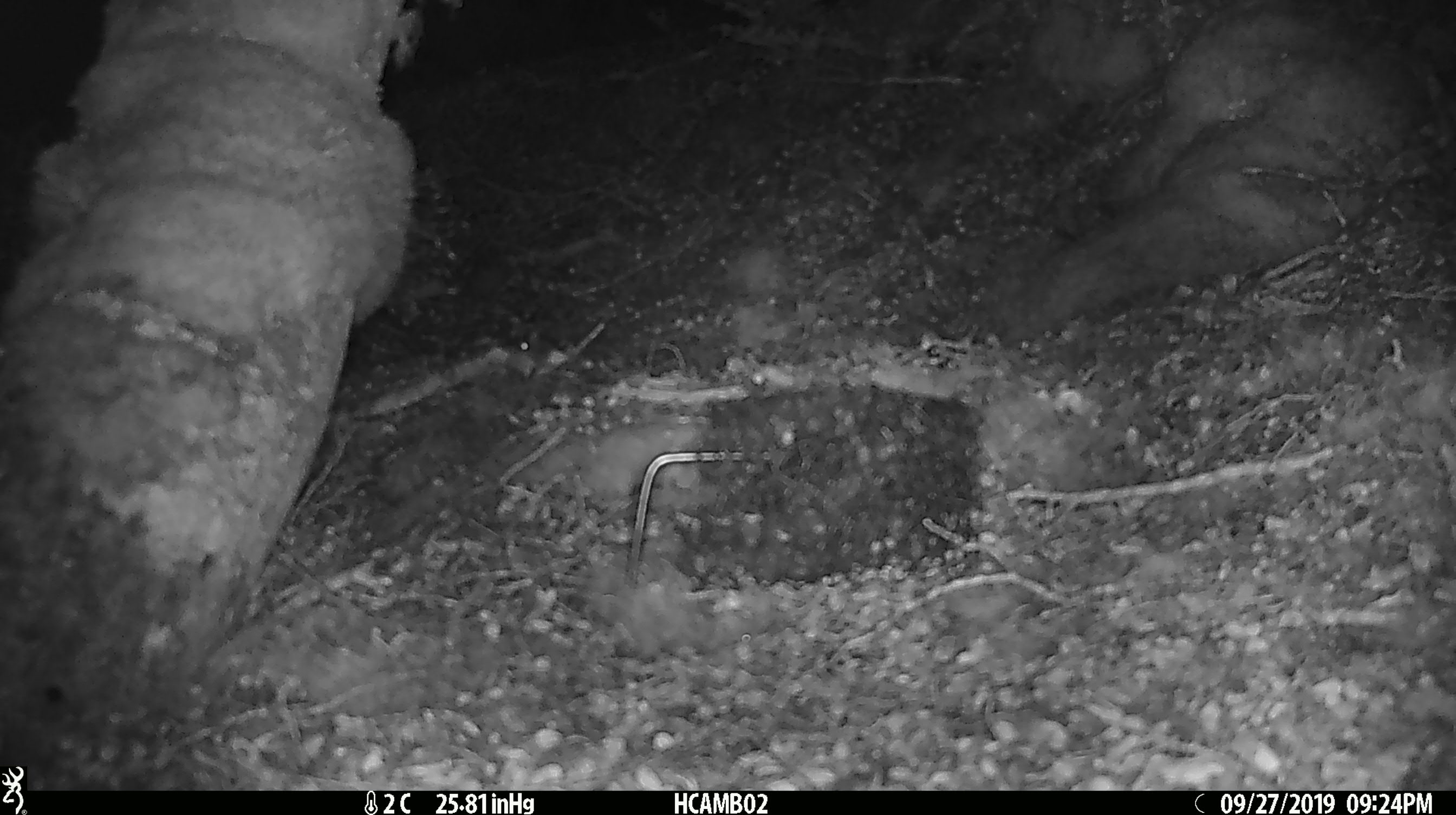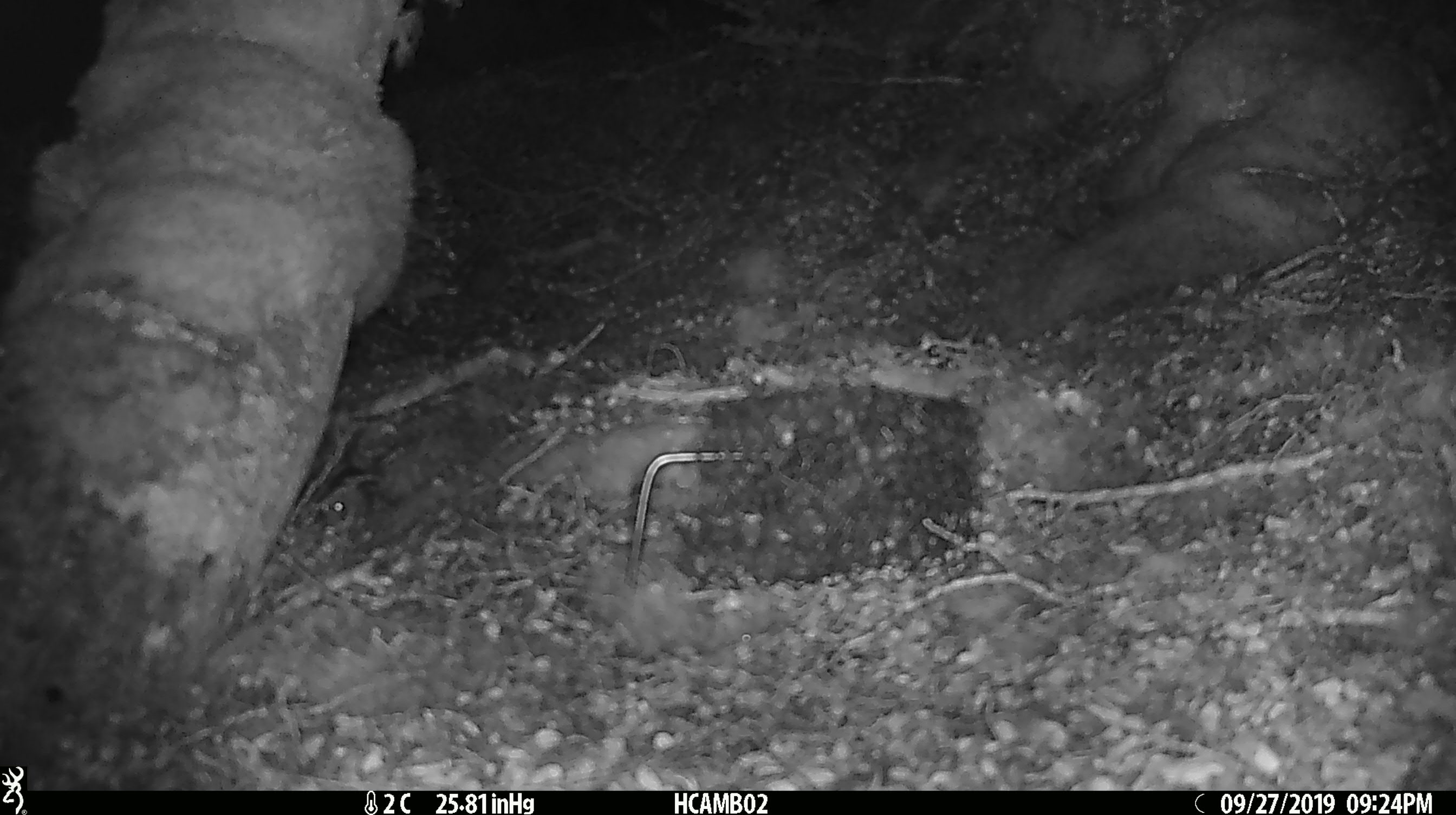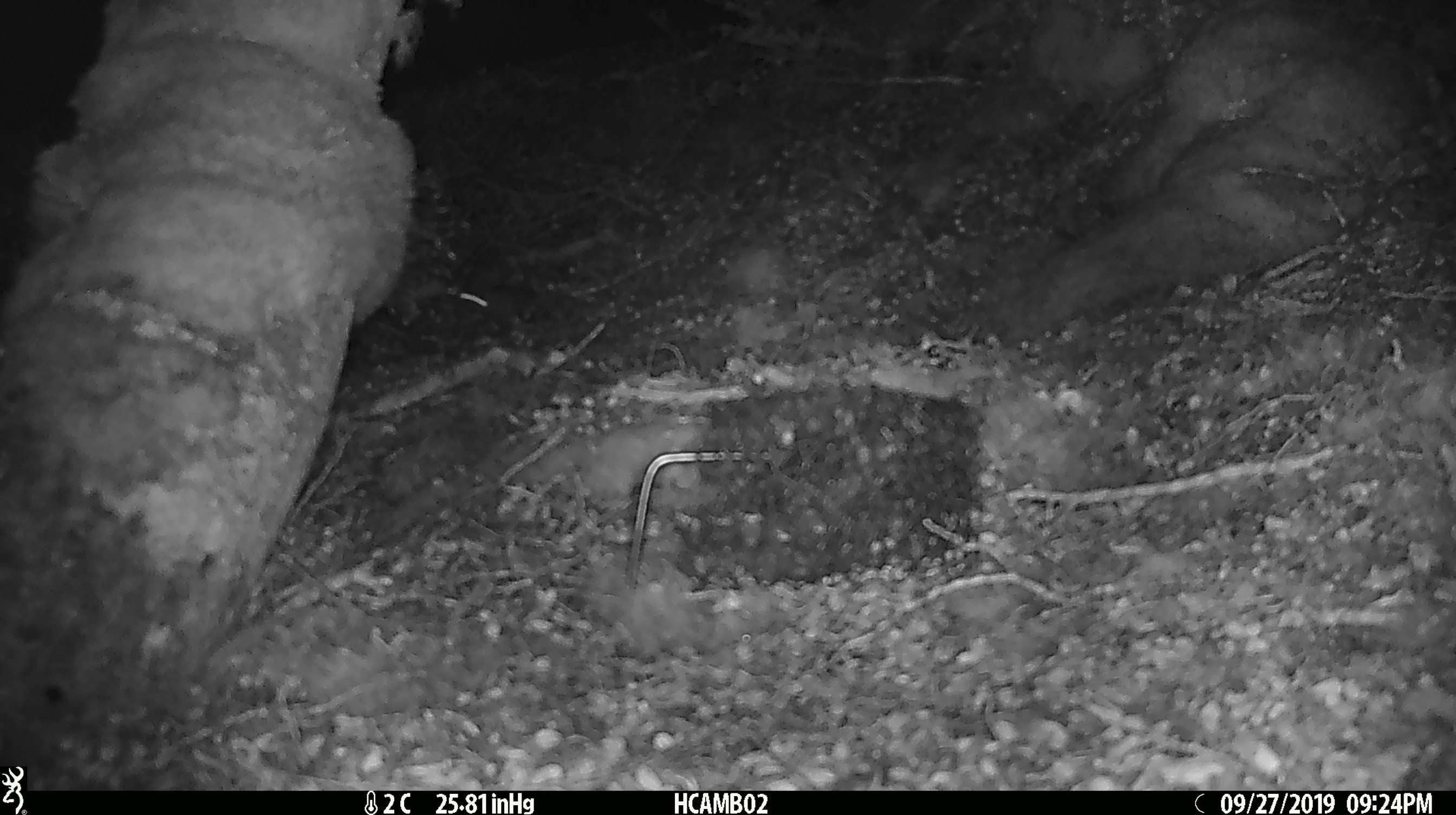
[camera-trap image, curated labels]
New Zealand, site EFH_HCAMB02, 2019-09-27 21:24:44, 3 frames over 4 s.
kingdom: Animalia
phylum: Chordata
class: Mammalia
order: Rodentia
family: Muridae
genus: Mus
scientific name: Mus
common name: mouse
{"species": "mouse (Mus)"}